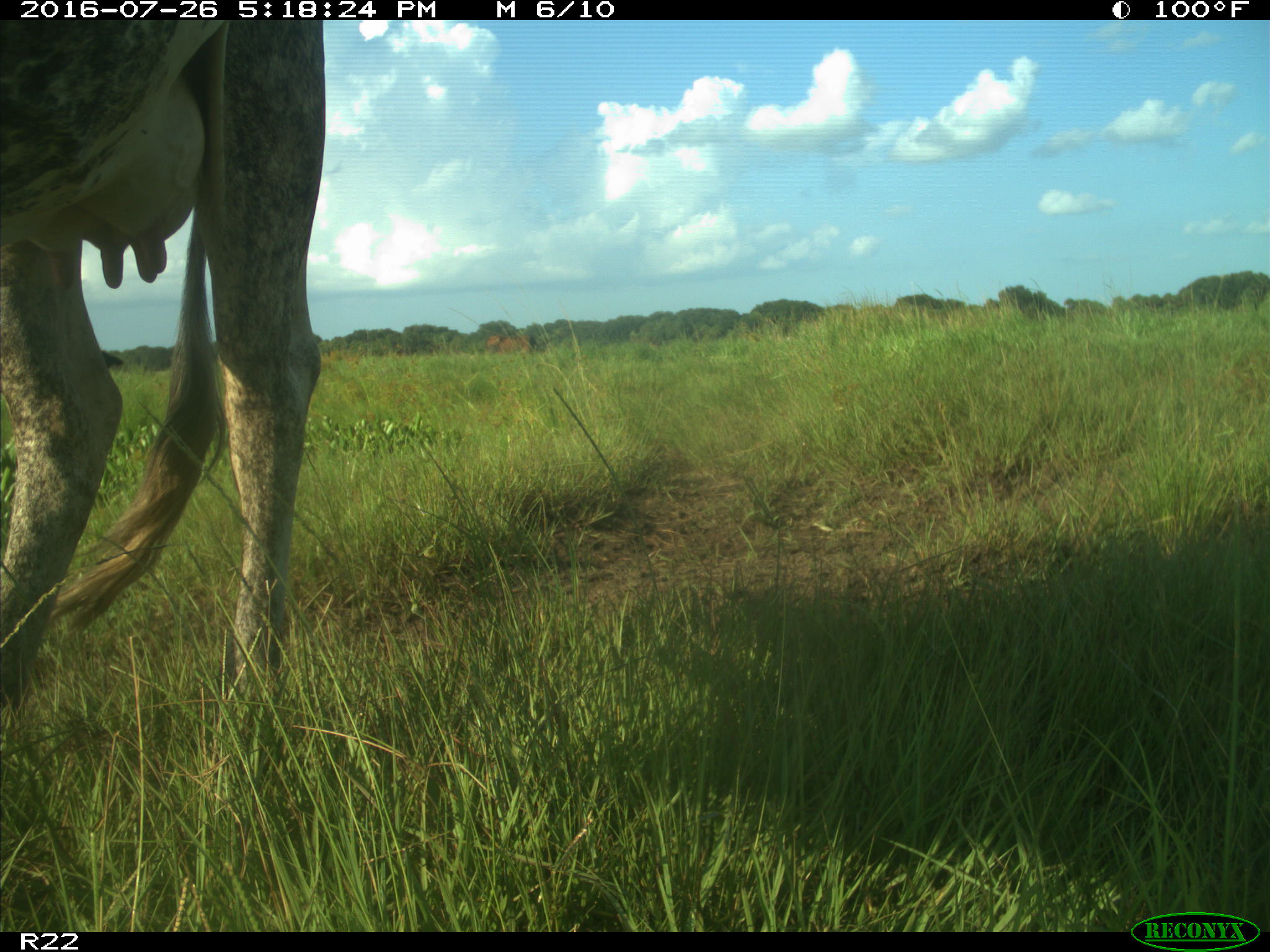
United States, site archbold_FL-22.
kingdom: Animalia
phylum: Chordata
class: Mammalia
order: Artiodactyla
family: Bovidae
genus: Bos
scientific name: Bos taurus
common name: domestic cow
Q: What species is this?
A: Bos taurus (domestic cow).